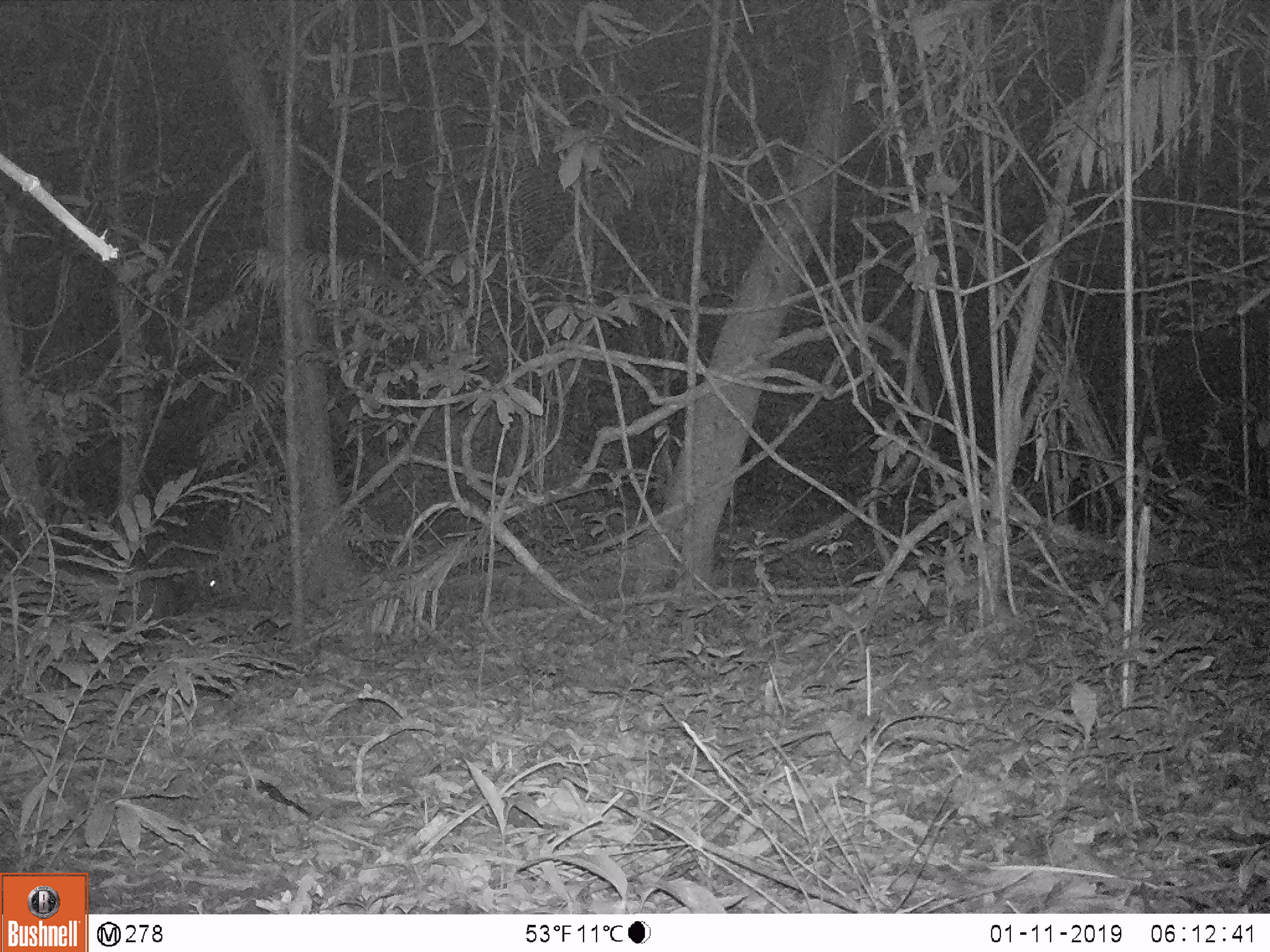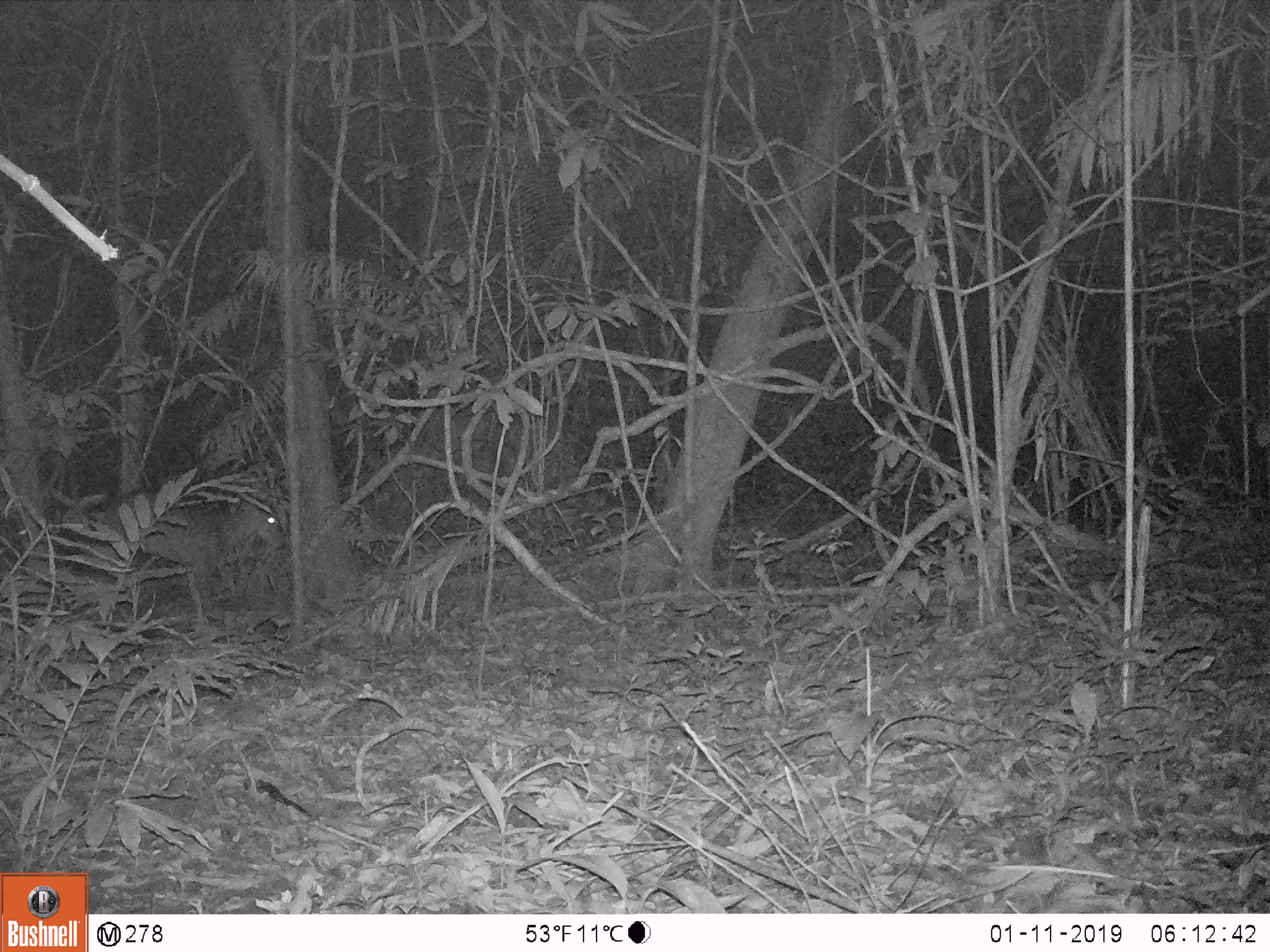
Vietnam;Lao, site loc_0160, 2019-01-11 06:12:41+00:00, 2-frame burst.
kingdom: Animalia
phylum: Chordata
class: Mammalia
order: Artiodactyla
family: Cervidae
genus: Muntiacus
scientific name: Muntiacus vuquangensis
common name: large-antlered muntjac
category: large antlered muntjac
Large antlered muntjac (large-antlered muntjac) (Muntiacus vuquangensis). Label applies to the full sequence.